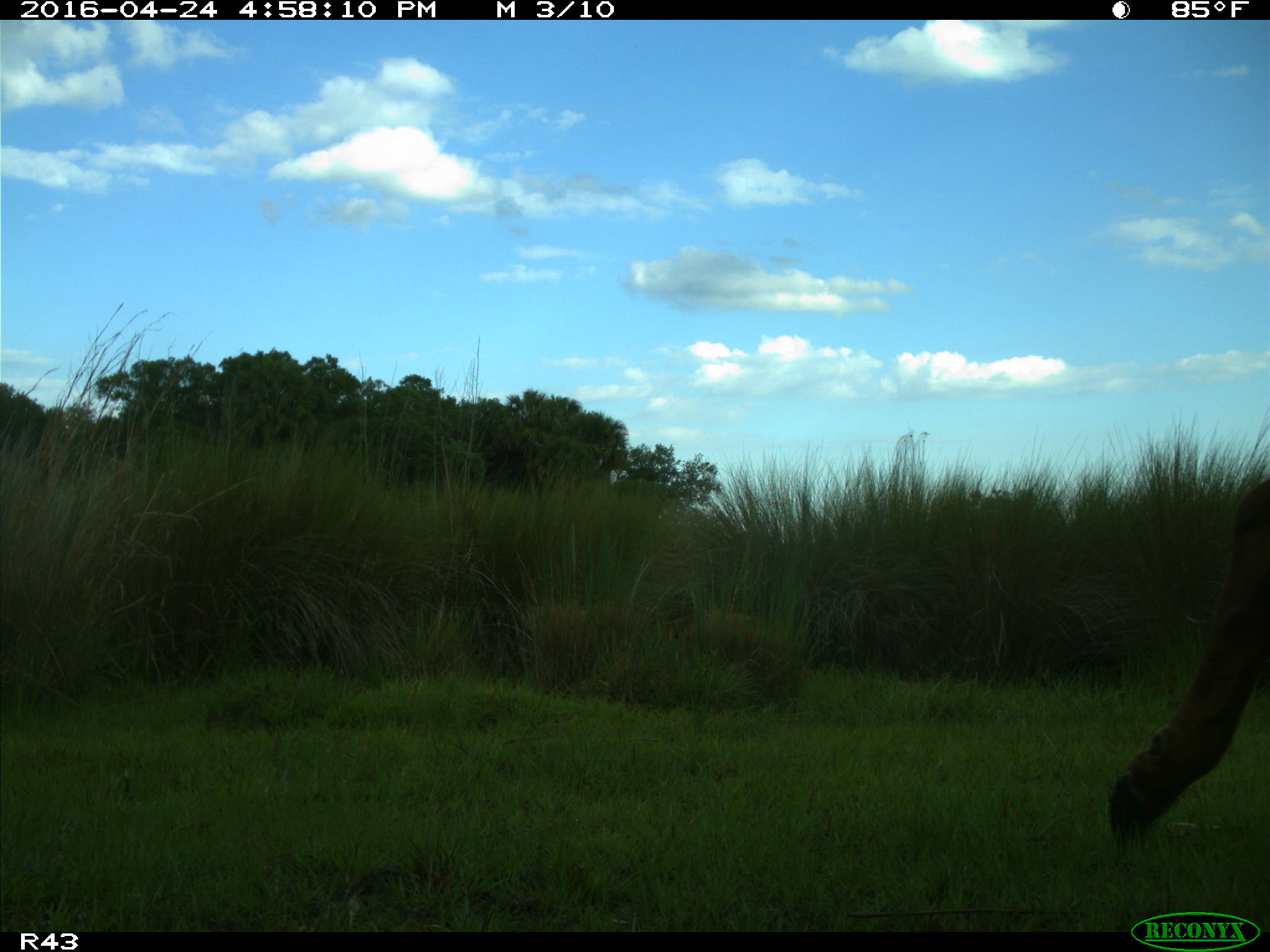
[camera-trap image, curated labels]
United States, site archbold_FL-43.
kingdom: Animalia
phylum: Chordata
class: Mammalia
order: Artiodactyla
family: Bovidae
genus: Bos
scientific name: Bos taurus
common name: domestic cow